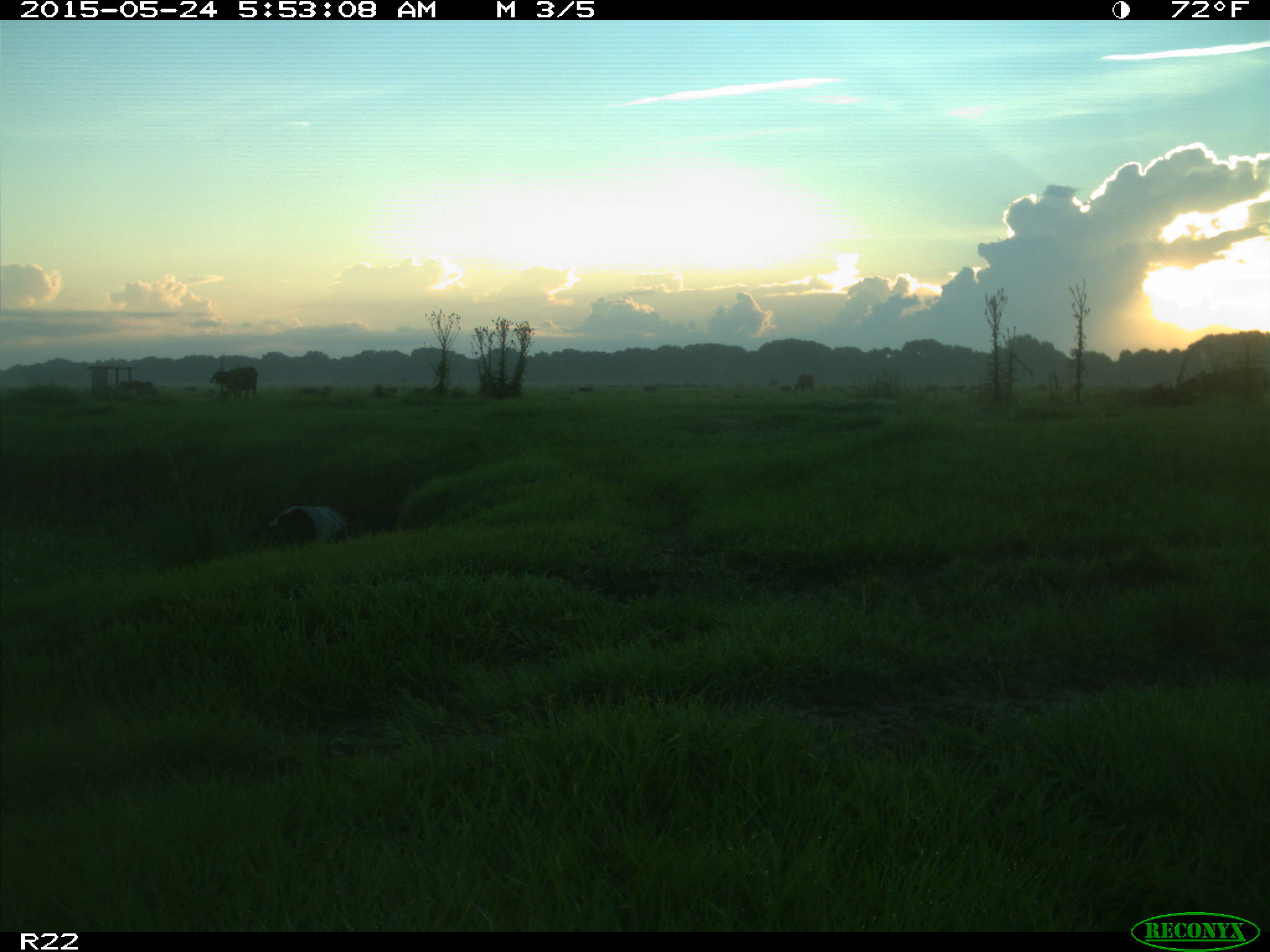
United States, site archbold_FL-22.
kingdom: Animalia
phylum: Chordata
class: Mammalia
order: Artiodactyla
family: Bovidae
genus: Bos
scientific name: Bos taurus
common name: domestic cow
Bos taurus (domestic cow).